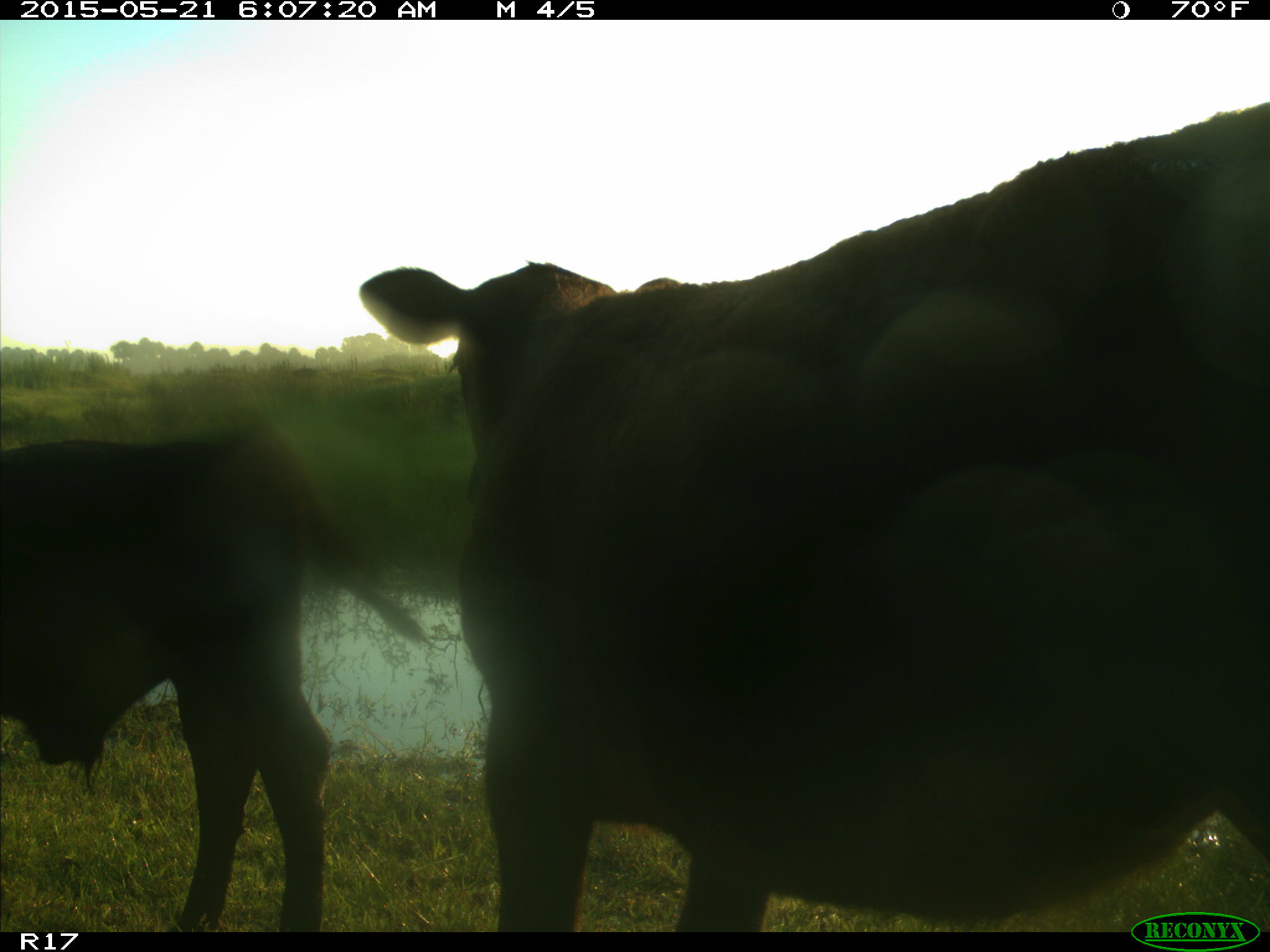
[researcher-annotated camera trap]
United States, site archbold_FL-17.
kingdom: Animalia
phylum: Chordata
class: Mammalia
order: Artiodactyla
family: Bovidae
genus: Bos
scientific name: Bos taurus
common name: domestic cow